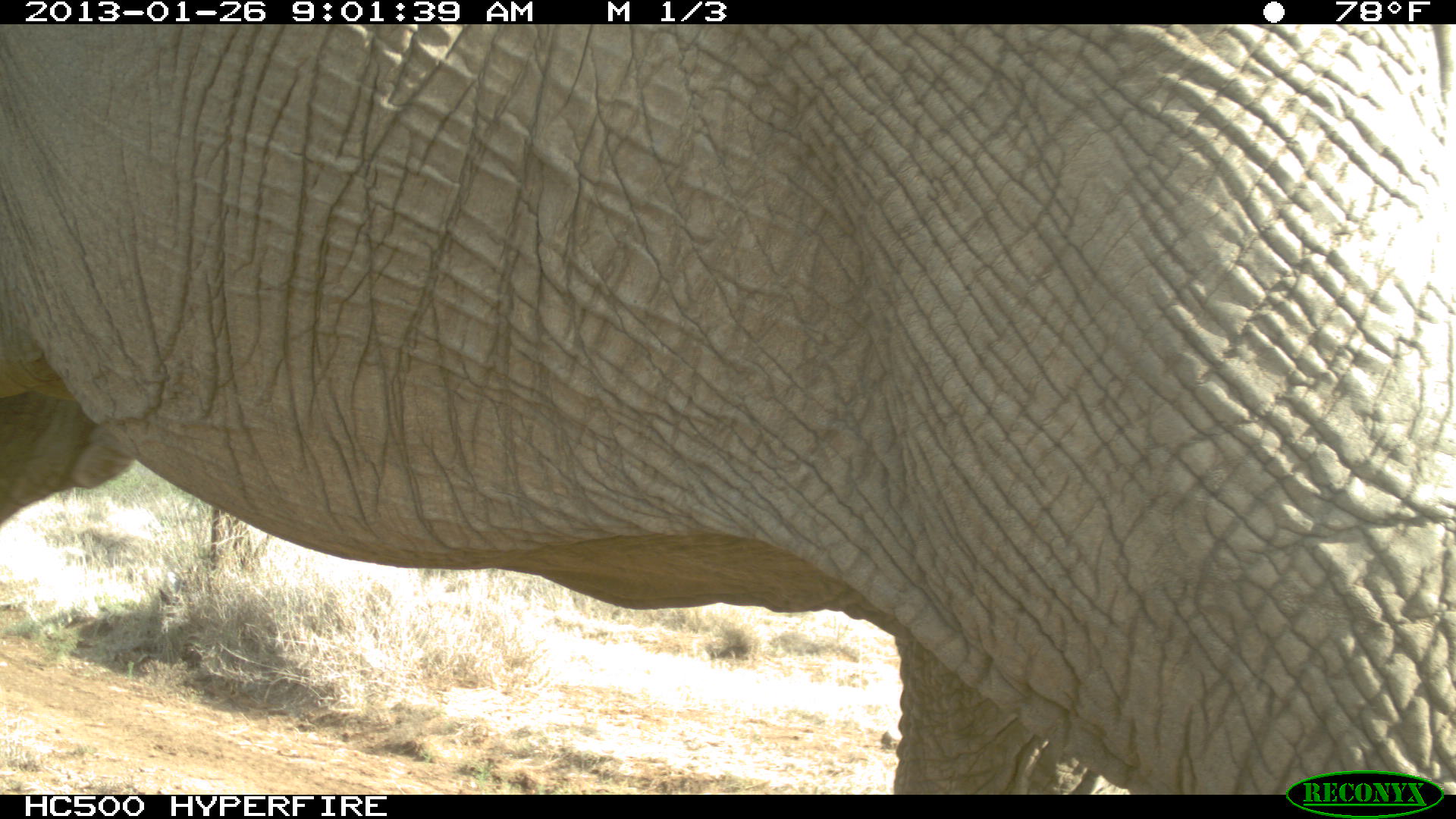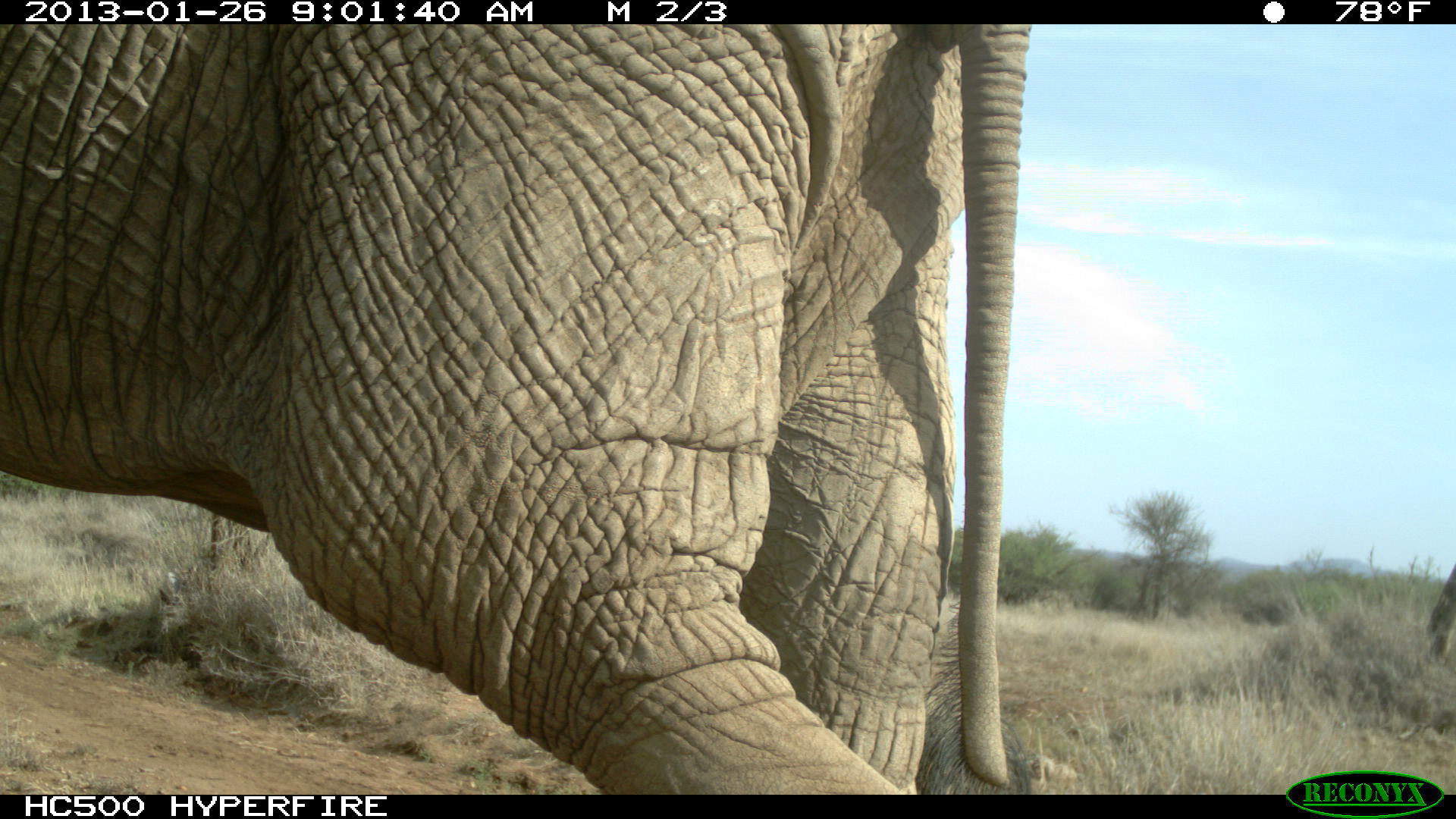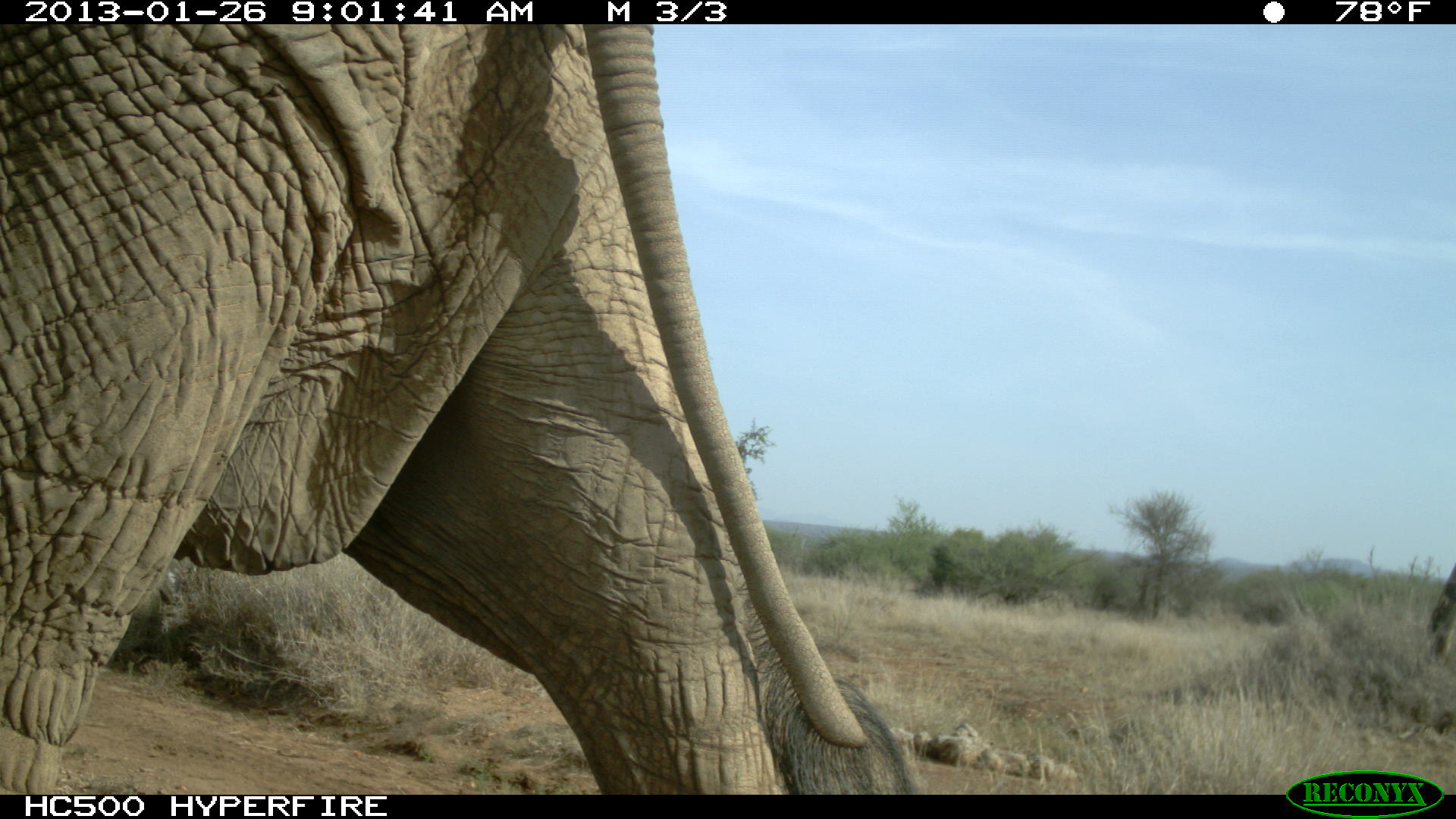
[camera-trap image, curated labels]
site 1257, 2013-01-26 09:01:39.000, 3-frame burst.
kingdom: Animalia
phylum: Chordata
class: Mammalia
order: Proboscidea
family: Elephantidae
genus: Loxodonta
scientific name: Loxodonta africana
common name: african bush elephant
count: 1